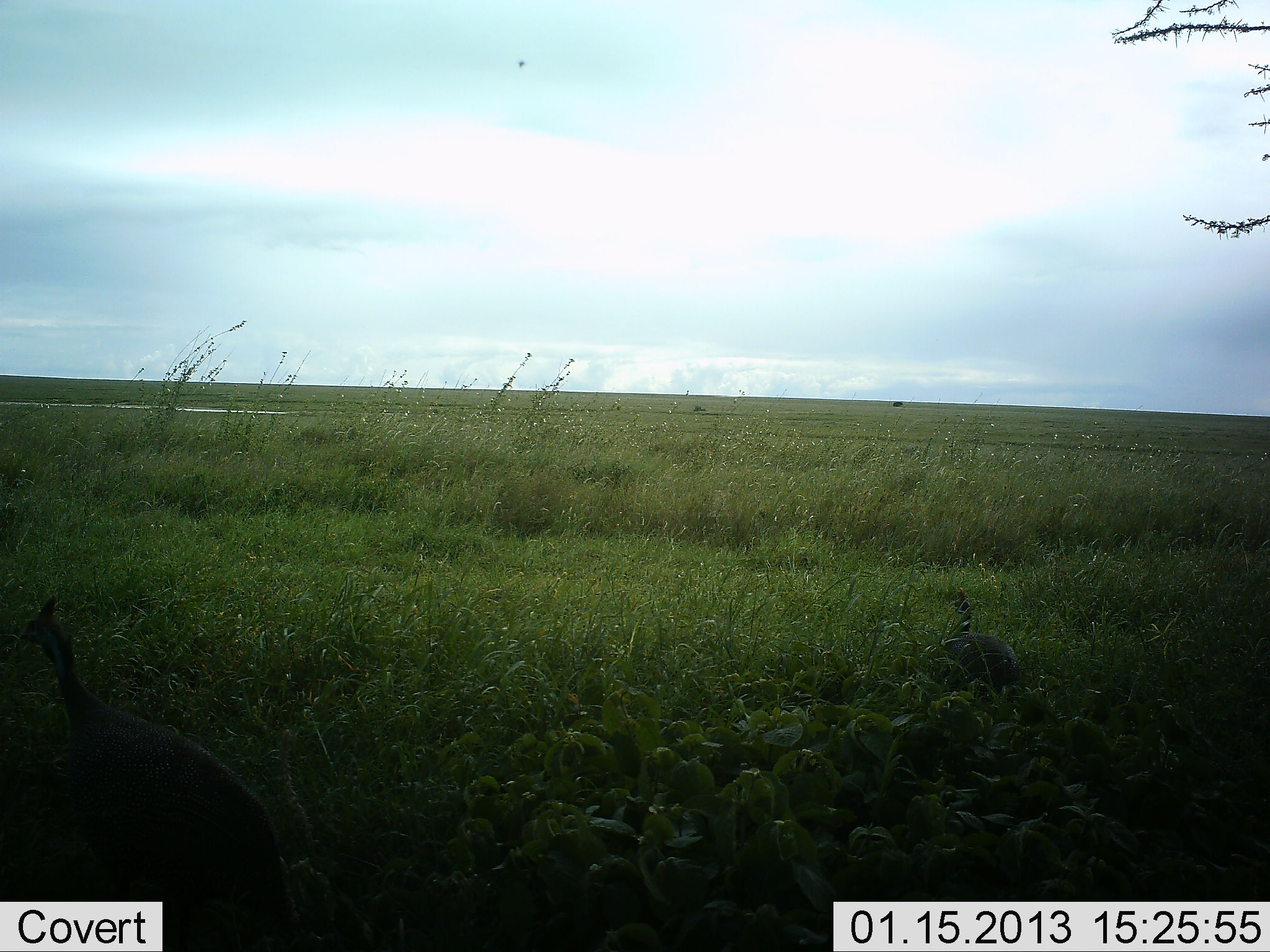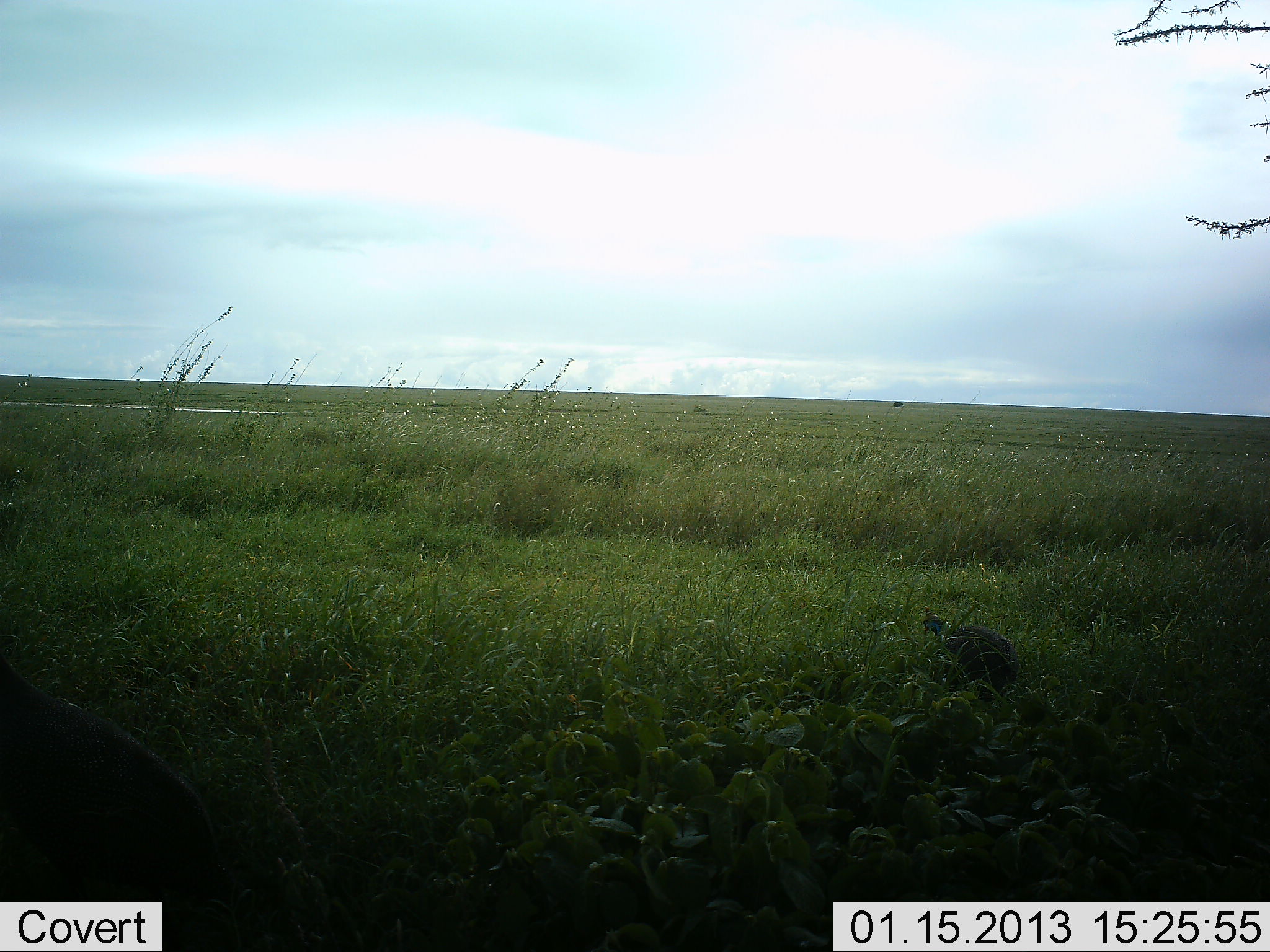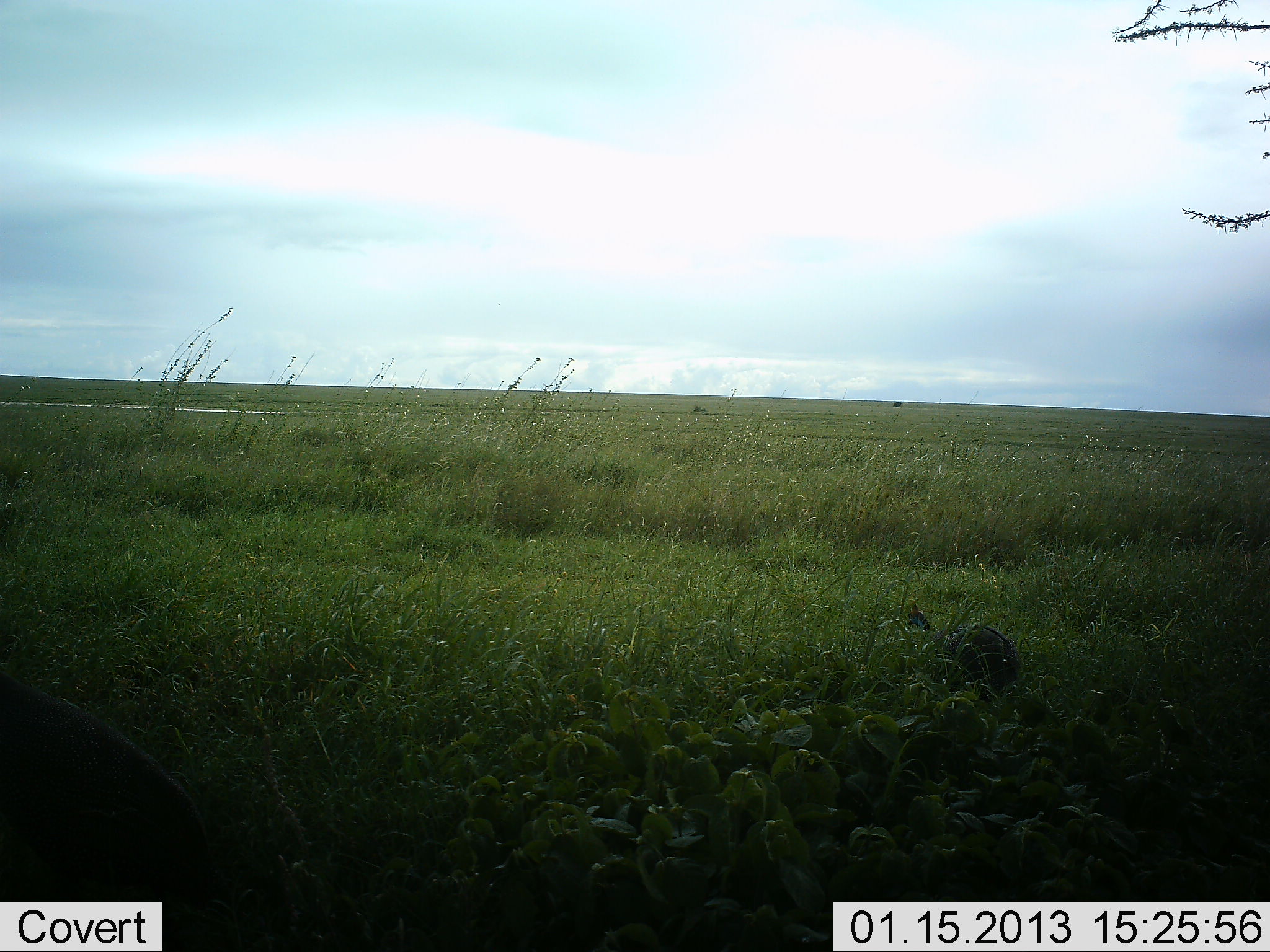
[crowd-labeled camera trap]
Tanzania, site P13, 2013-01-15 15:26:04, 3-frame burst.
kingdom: Animalia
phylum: Chordata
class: Aves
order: Galliformes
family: Numididae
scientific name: Numididae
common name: guinea fowl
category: guineafowl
Guineafowl (guinea fowl) (Numididae), count 2. Behavior (volunteer vote fractions): standing 45%, resting 5%, moving 41%, interacting 0%. Young present (vote fraction): 0%. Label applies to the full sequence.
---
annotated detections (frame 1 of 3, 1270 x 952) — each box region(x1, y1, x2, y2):
animal: region(21, 597, 305, 952); region(935, 587, 1020, 706)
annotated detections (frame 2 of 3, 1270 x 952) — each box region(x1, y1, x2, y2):
animal: region(0, 652, 225, 952); region(924, 605, 1019, 704)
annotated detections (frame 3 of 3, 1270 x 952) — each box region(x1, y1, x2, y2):
animal: region(1, 668, 213, 952); region(905, 603, 1022, 708)